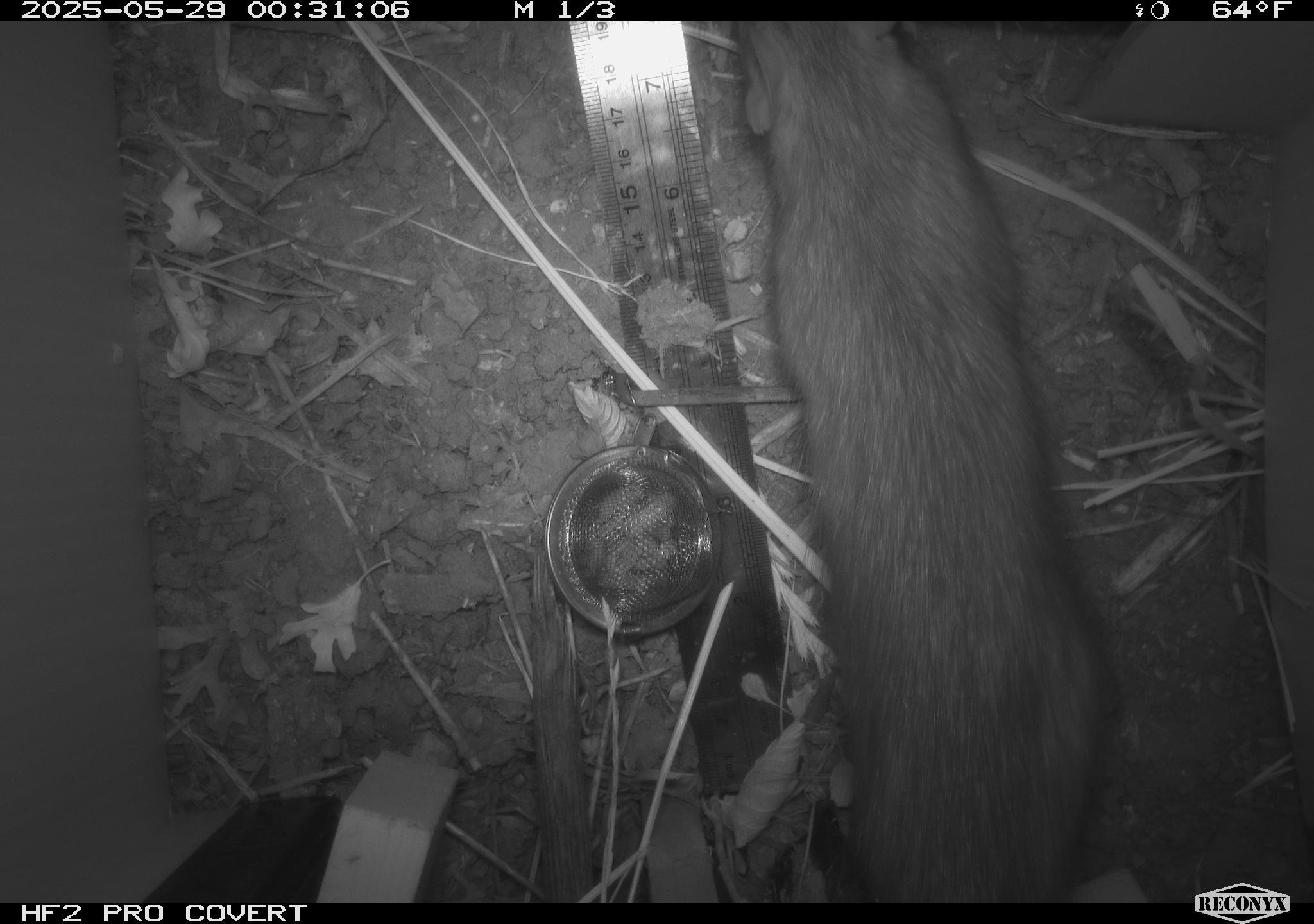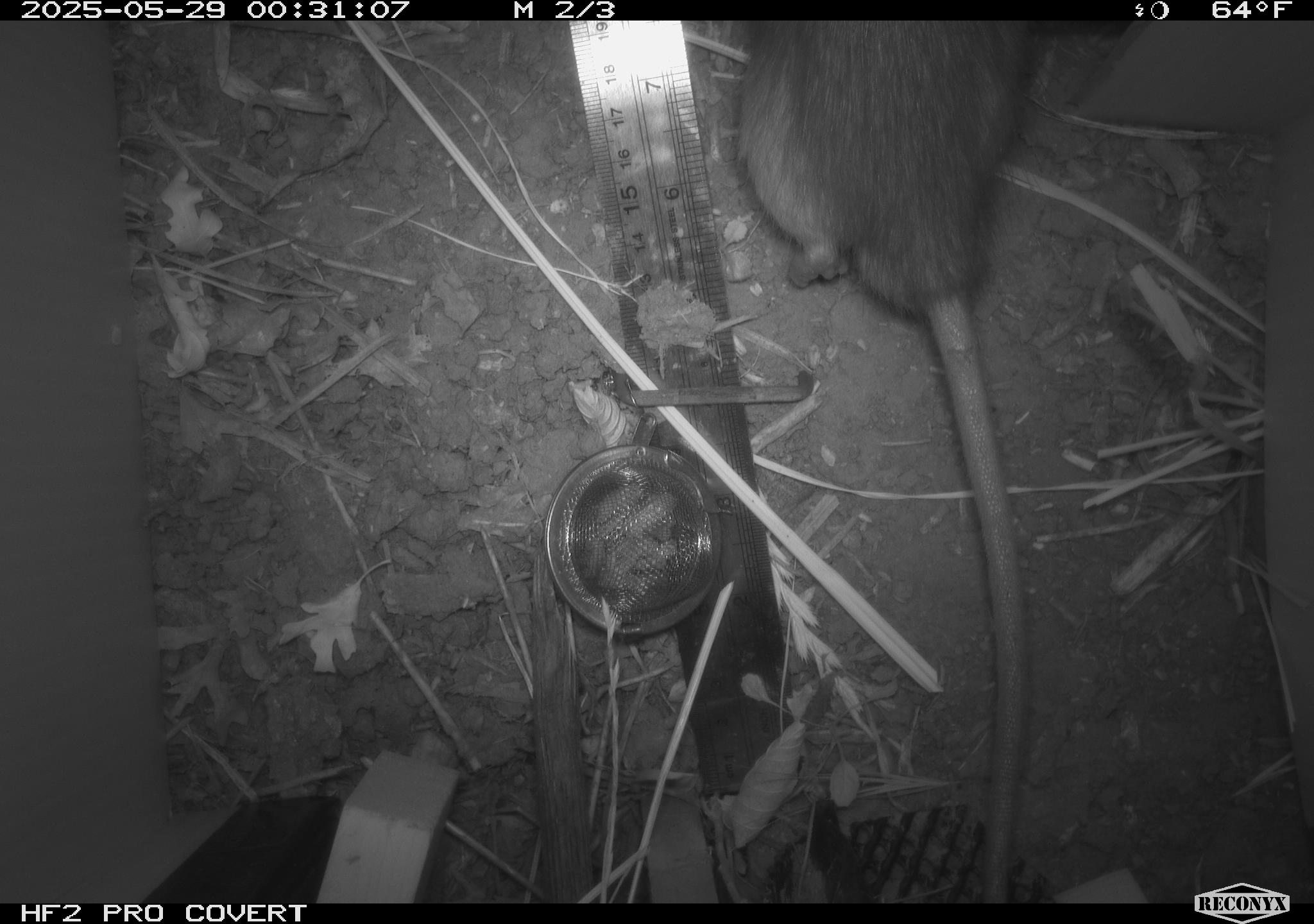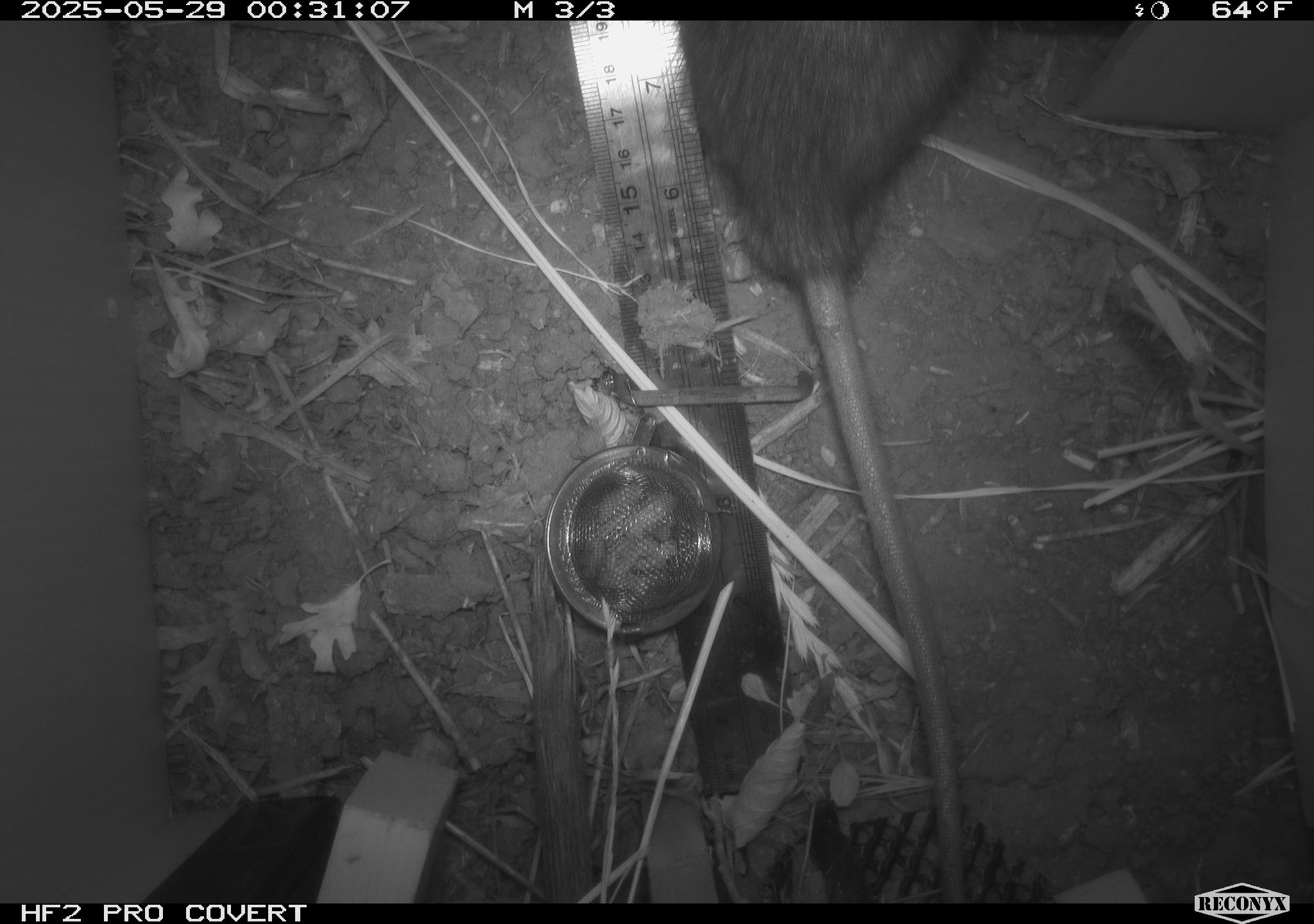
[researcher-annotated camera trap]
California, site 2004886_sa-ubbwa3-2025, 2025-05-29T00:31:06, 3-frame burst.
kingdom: Animalia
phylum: Chordata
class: Mammalia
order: Rodentia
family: Muridae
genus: Rattus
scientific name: Rattus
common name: rat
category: rattus species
Rattus species (rat) (Rattus).